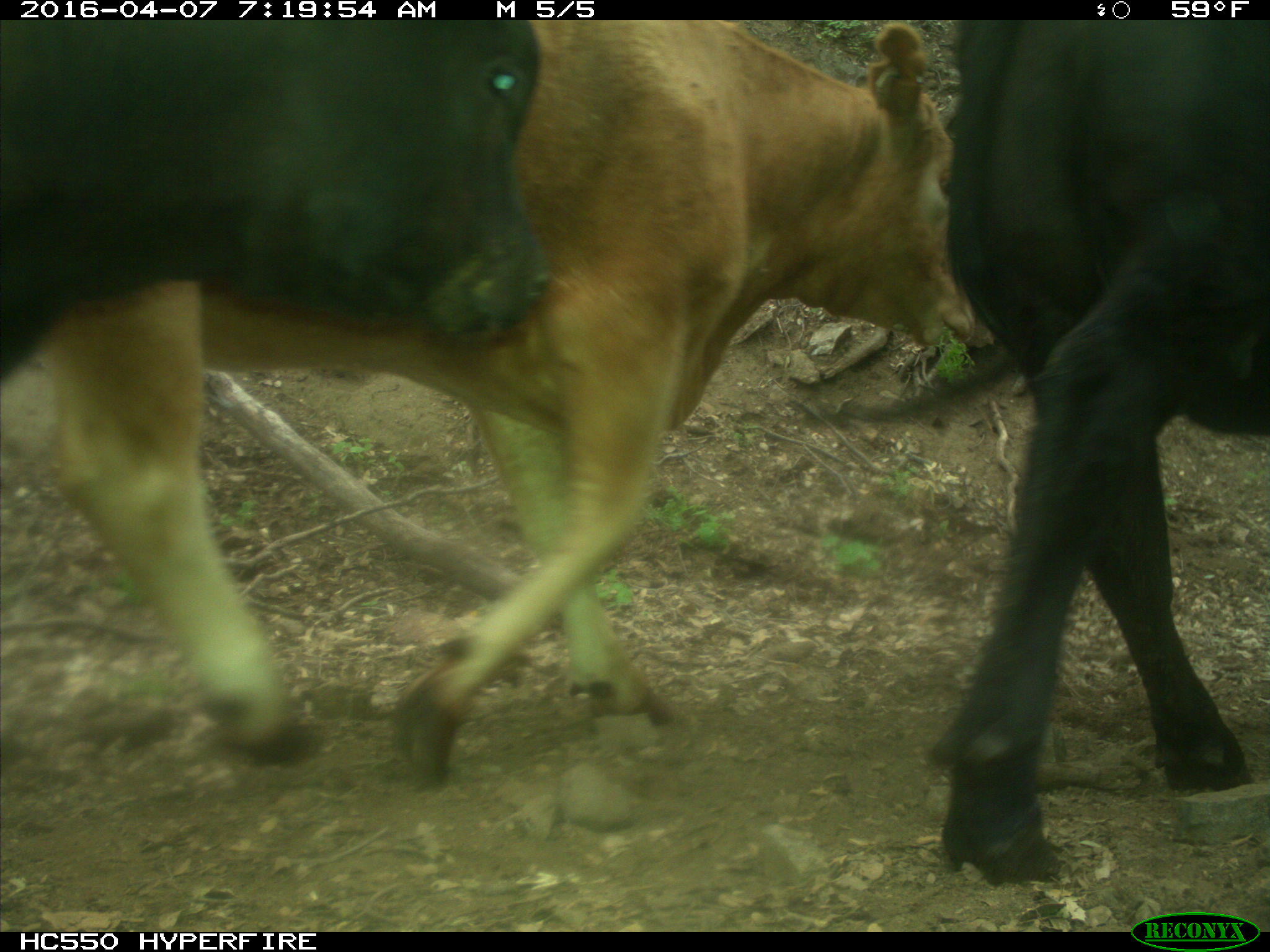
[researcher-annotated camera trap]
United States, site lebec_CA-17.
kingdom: Animalia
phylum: Chordata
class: Mammalia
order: Artiodactyla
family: Bovidae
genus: Bos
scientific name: Bos taurus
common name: domestic cow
Bos taurus (domestic cow).